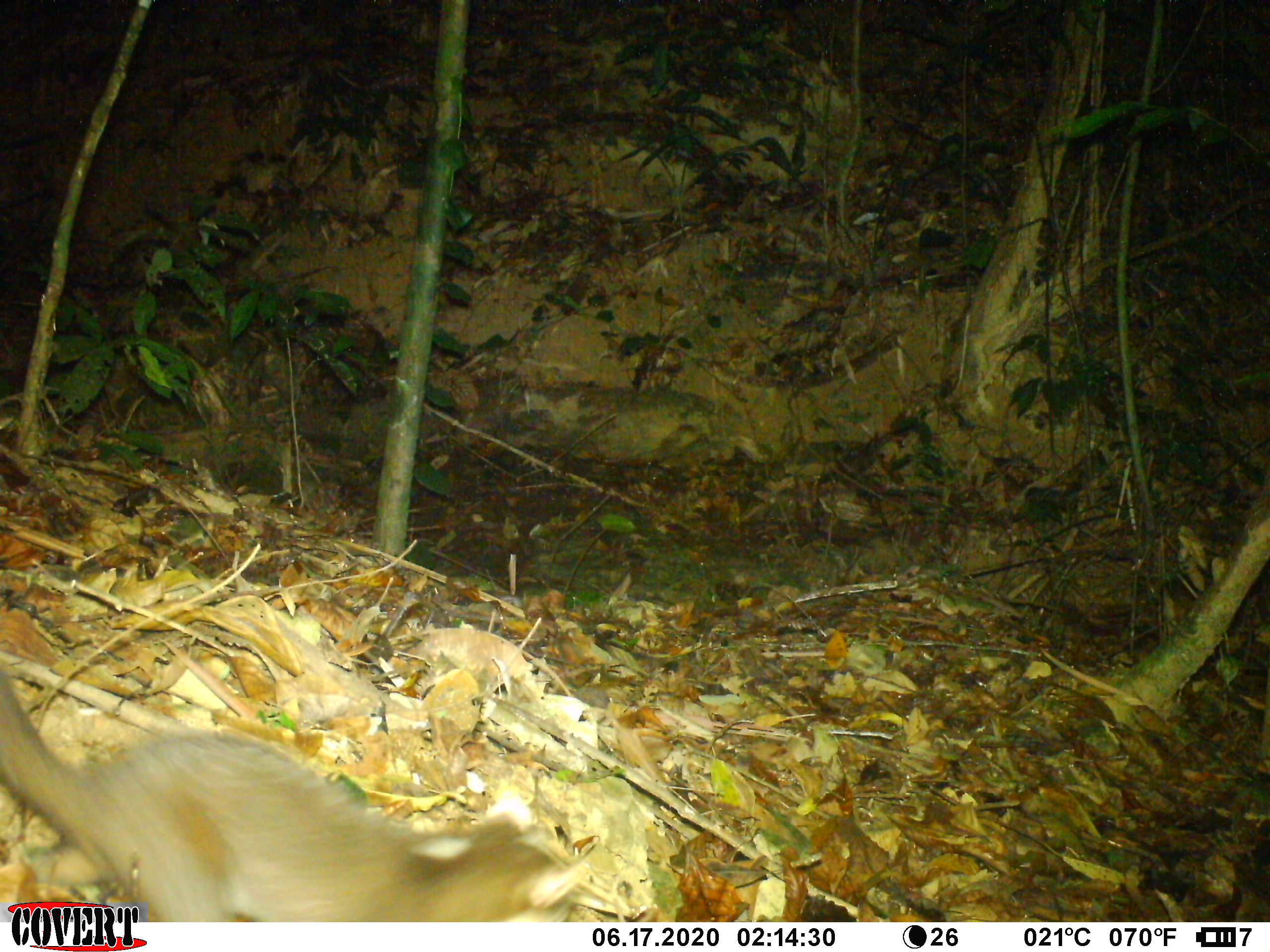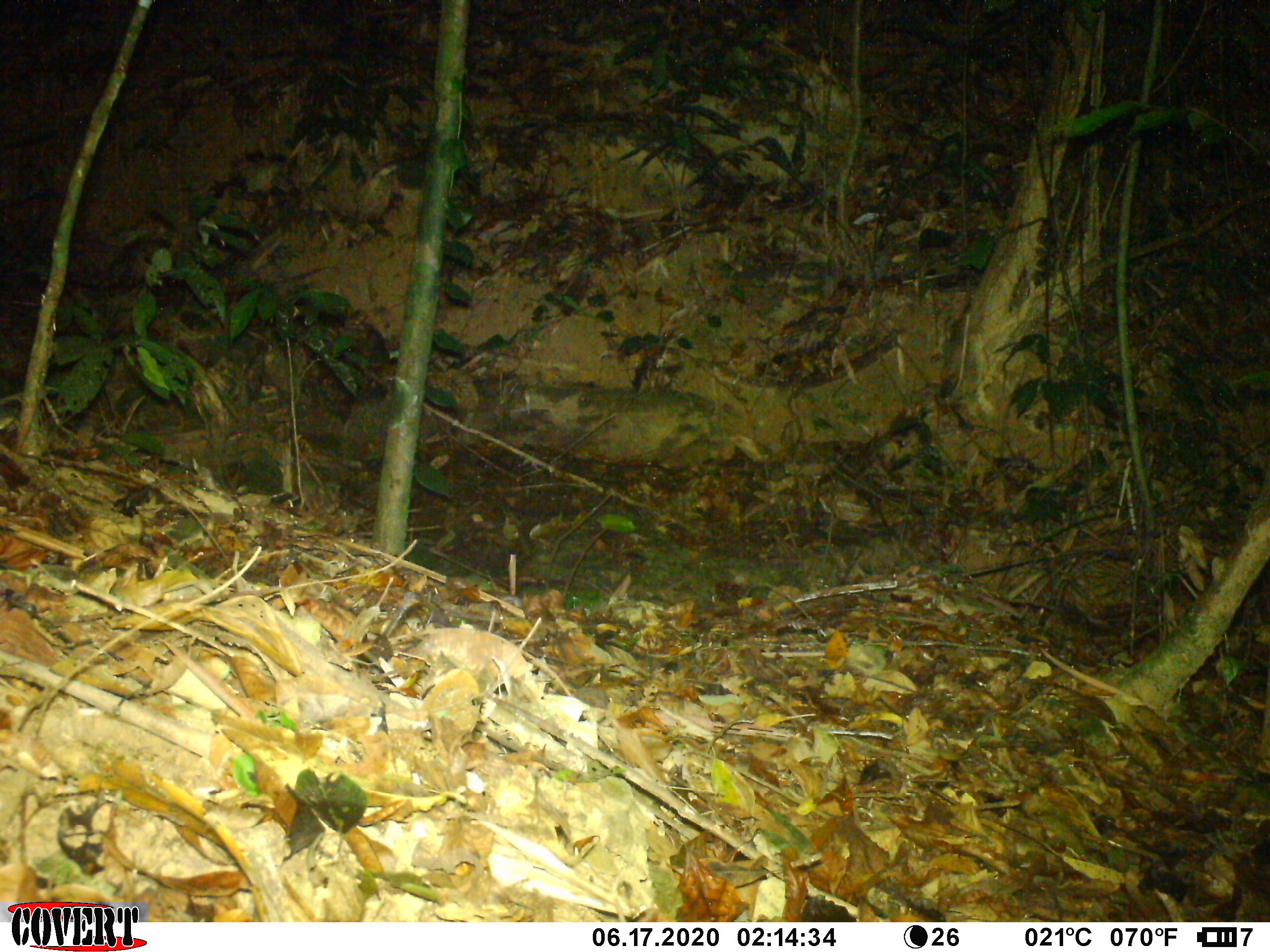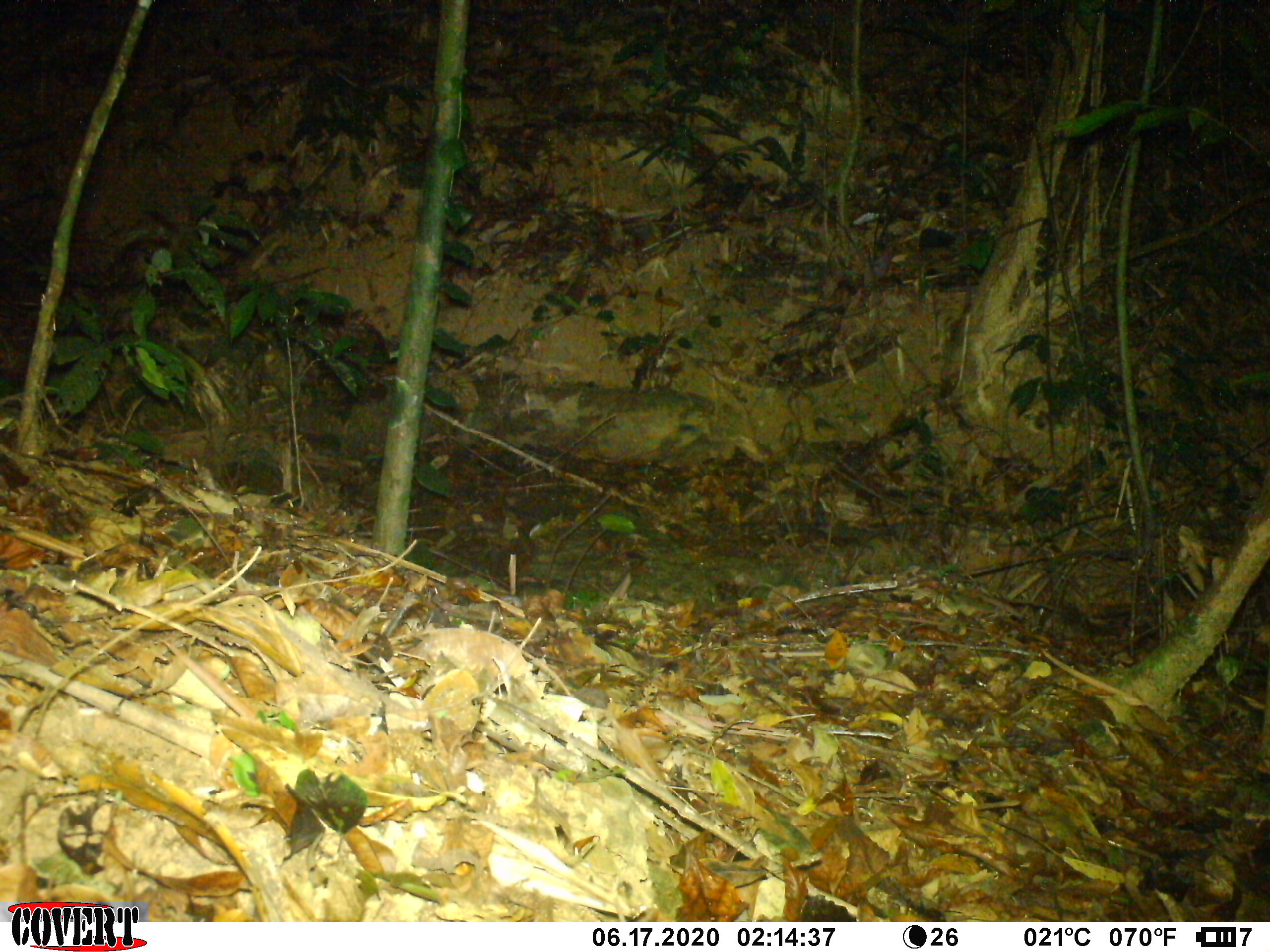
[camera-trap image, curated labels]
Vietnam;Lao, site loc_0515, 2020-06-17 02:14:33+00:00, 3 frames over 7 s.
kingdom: Animalia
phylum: Chordata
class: Mammalia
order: Carnivora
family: Viverridae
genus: Paguma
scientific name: Paguma larvata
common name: masked palm civet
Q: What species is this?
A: Masked palm civet (Paguma larvata).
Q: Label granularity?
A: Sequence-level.